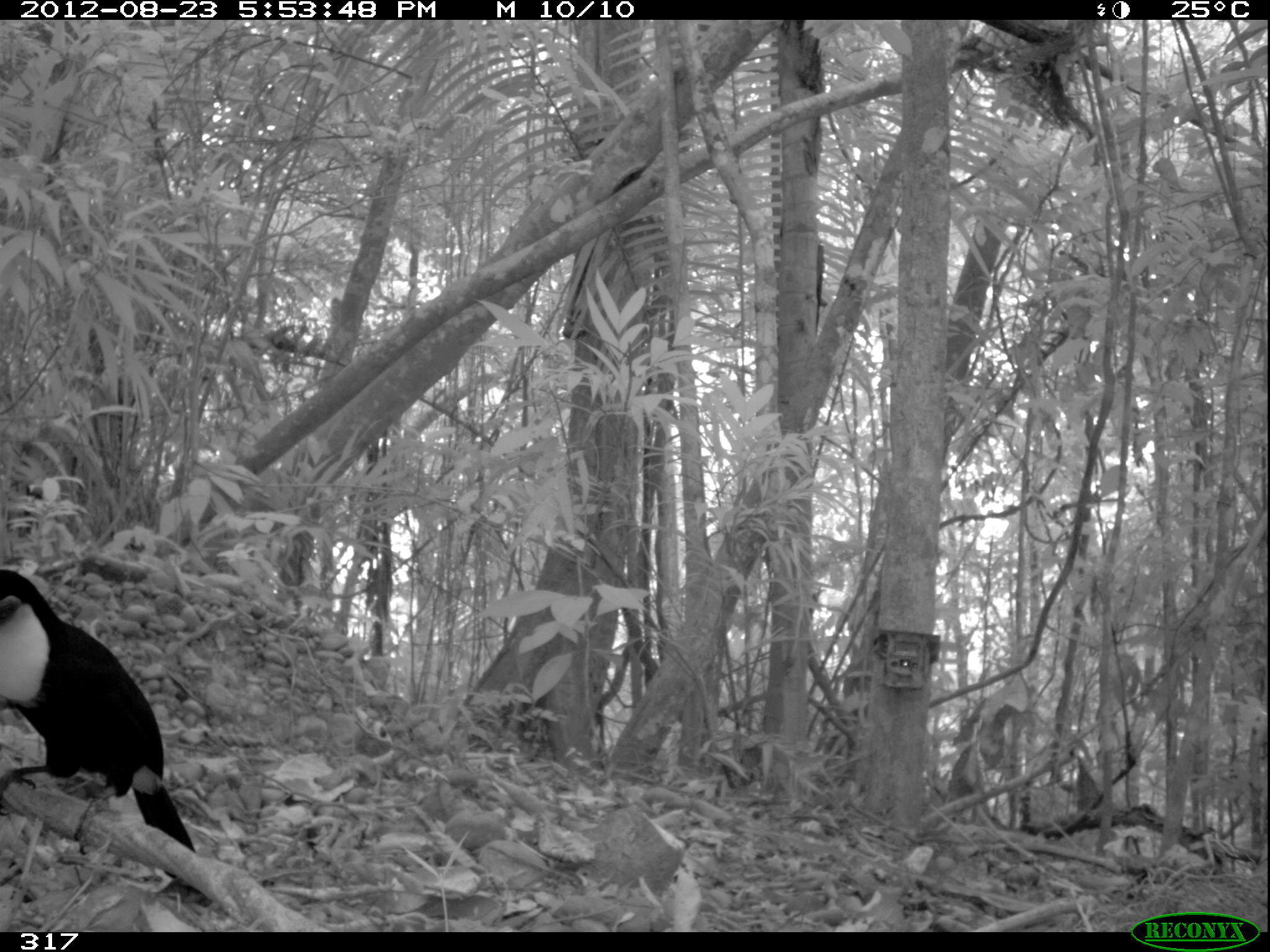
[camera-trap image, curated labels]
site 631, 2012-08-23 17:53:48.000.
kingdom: Animalia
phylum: Chordata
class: Aves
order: Piciformes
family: Ramphastidae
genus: Ramphastos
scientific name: Ramphastos tucanus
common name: white-throated toucan